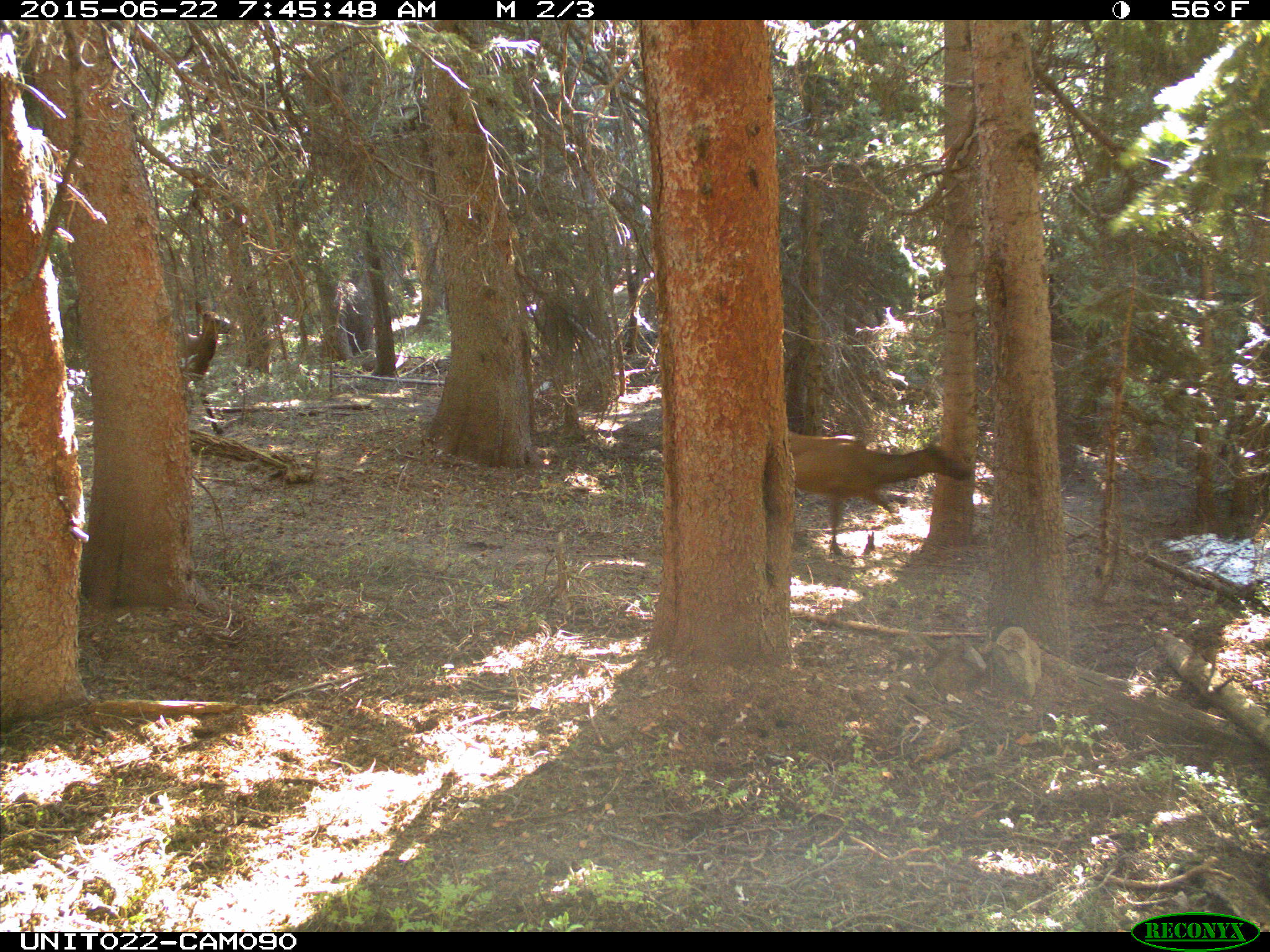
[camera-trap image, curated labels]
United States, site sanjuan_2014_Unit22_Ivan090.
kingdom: Animalia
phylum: Chordata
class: Mammalia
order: Artiodactyla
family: Cervidae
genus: Cervus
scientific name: Cervus elaphus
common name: red deer